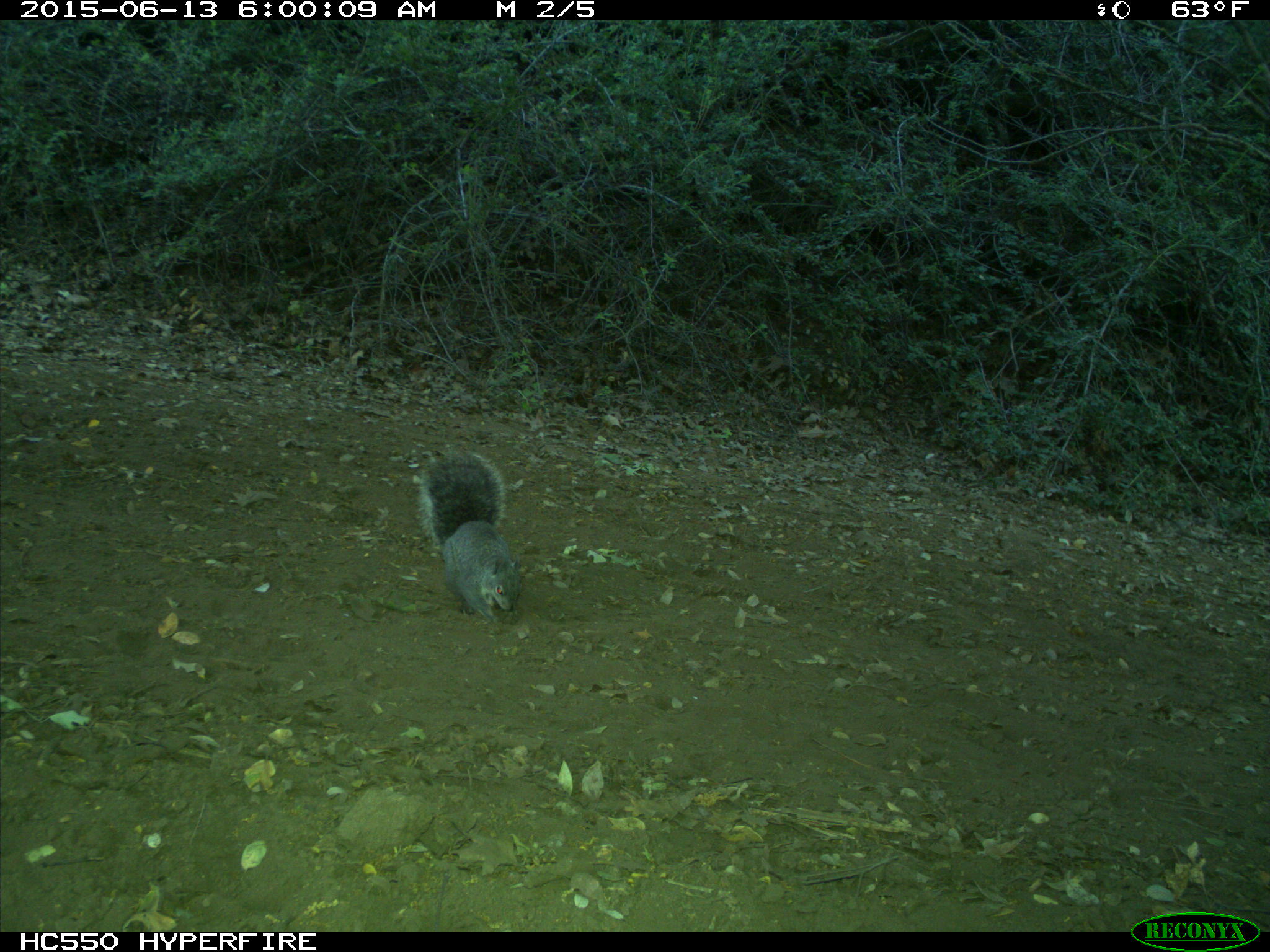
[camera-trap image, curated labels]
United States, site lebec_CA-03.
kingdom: Animalia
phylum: Chordata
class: Mammalia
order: Rodentia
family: Sciuridae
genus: Sciurus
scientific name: Sciurus carolinensis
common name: eastern gray squirrel